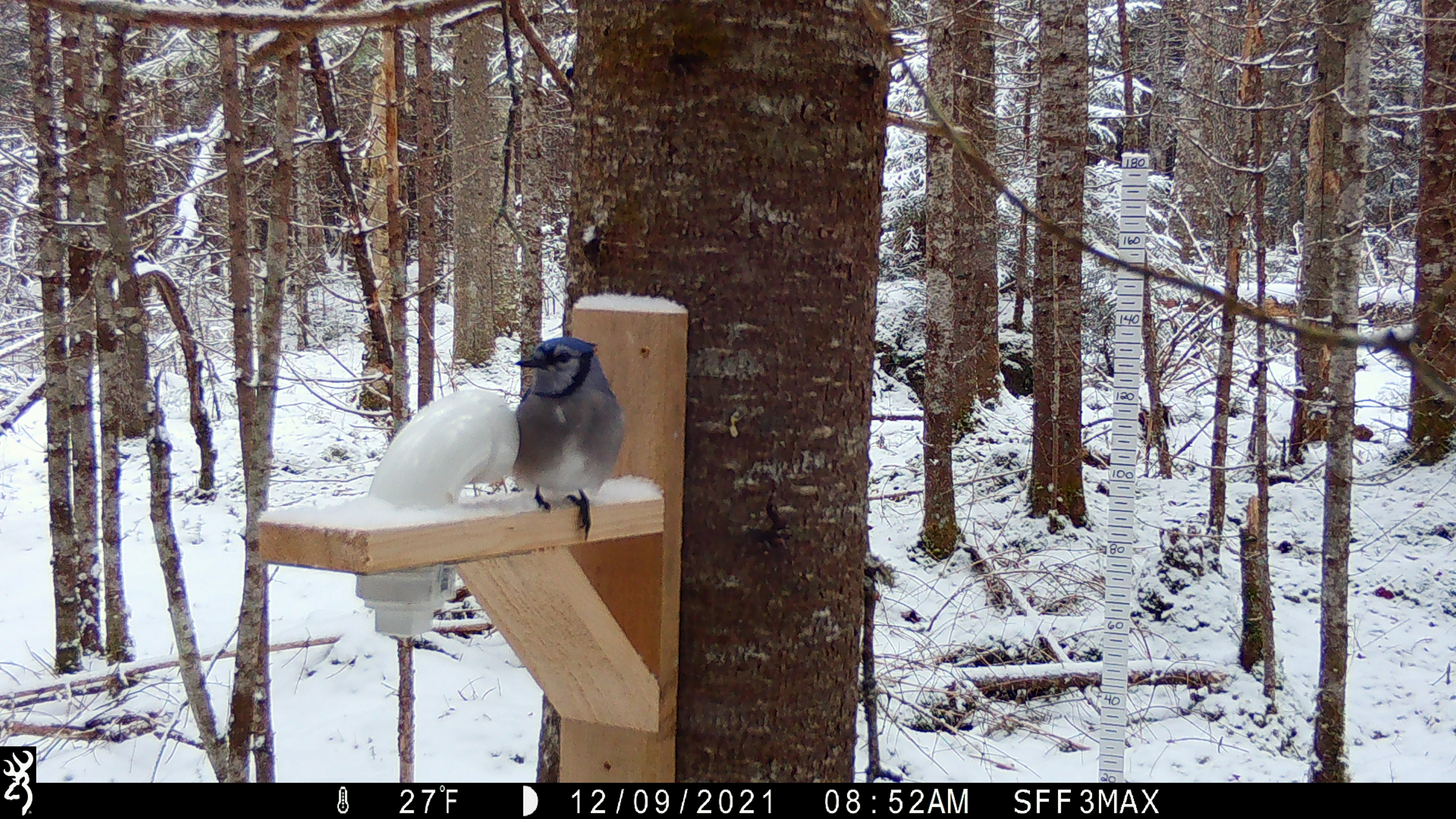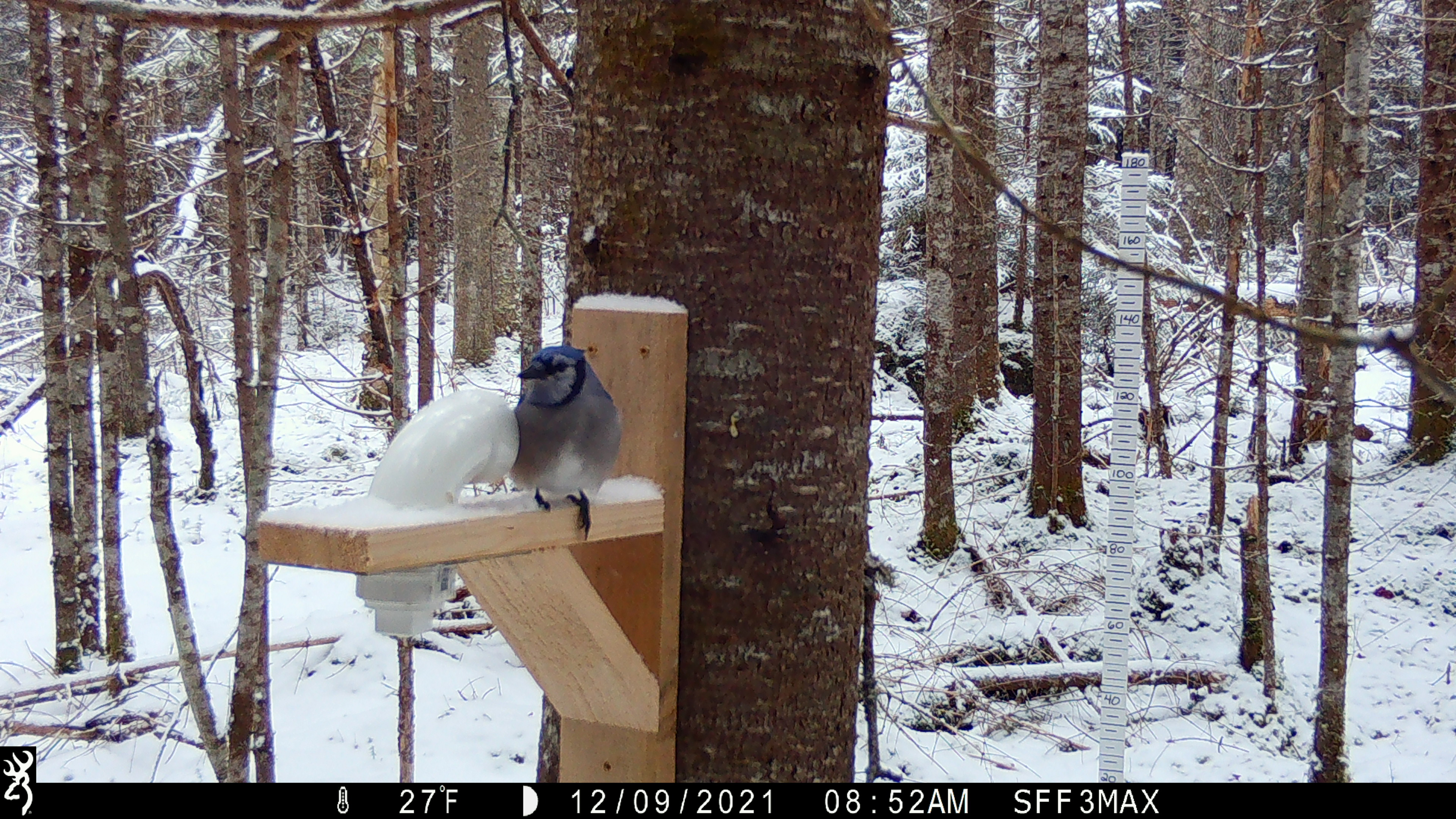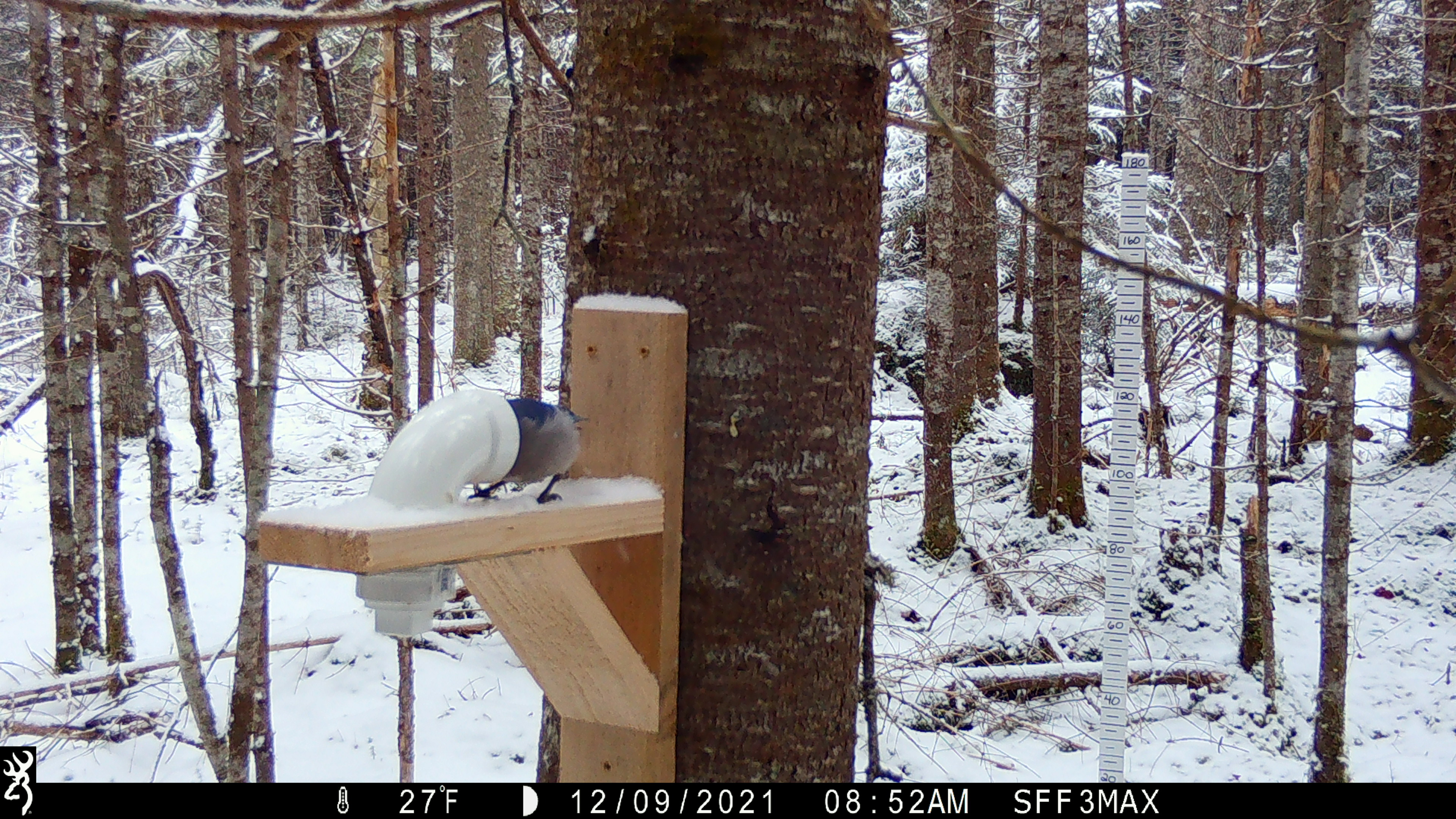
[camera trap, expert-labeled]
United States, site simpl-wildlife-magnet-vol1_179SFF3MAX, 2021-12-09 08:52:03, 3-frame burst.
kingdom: Animalia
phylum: Chordata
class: Aves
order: Passeriformes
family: Corvidae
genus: Cyanocitta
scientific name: Cyanocitta cristata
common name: blue jay